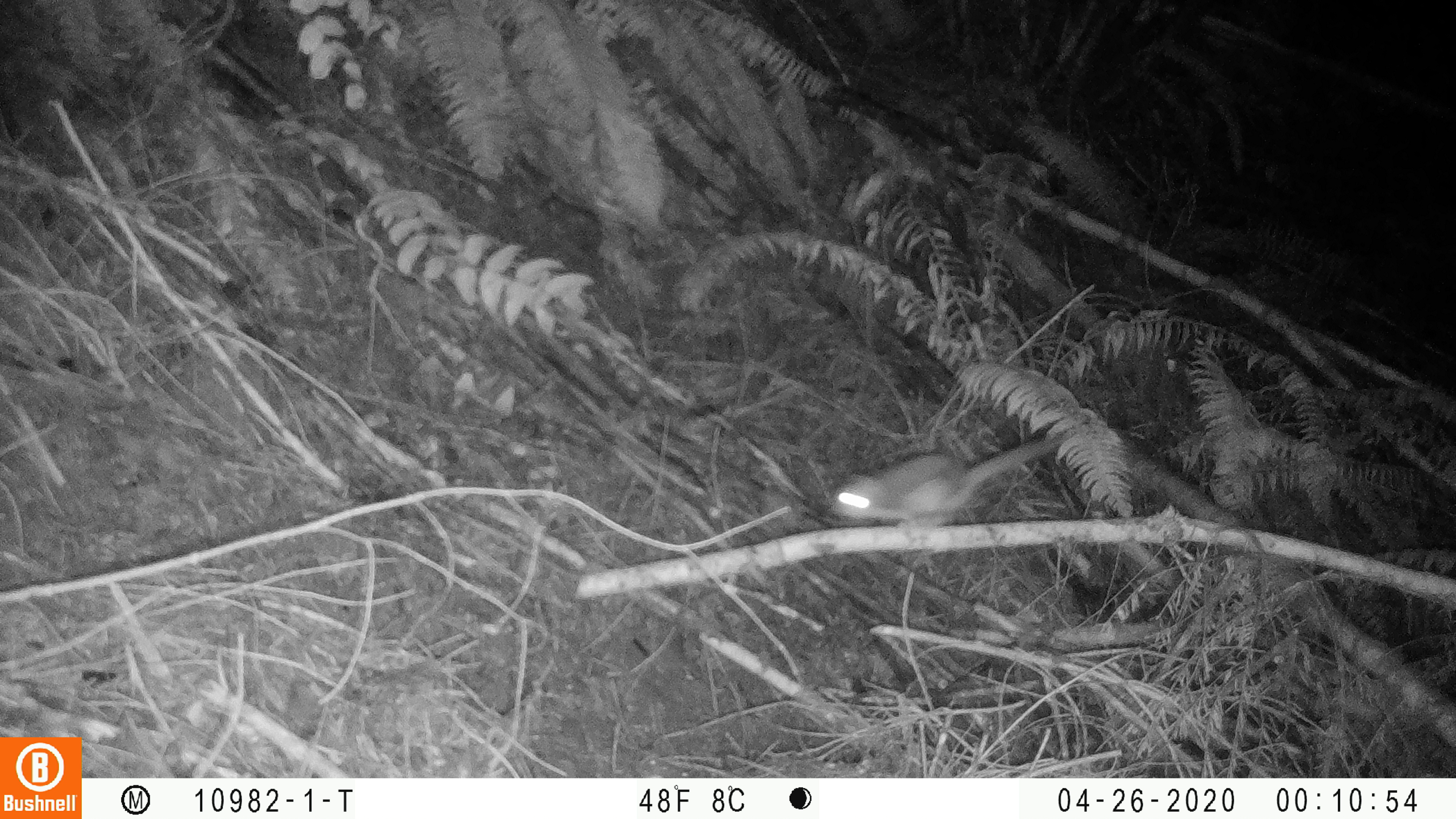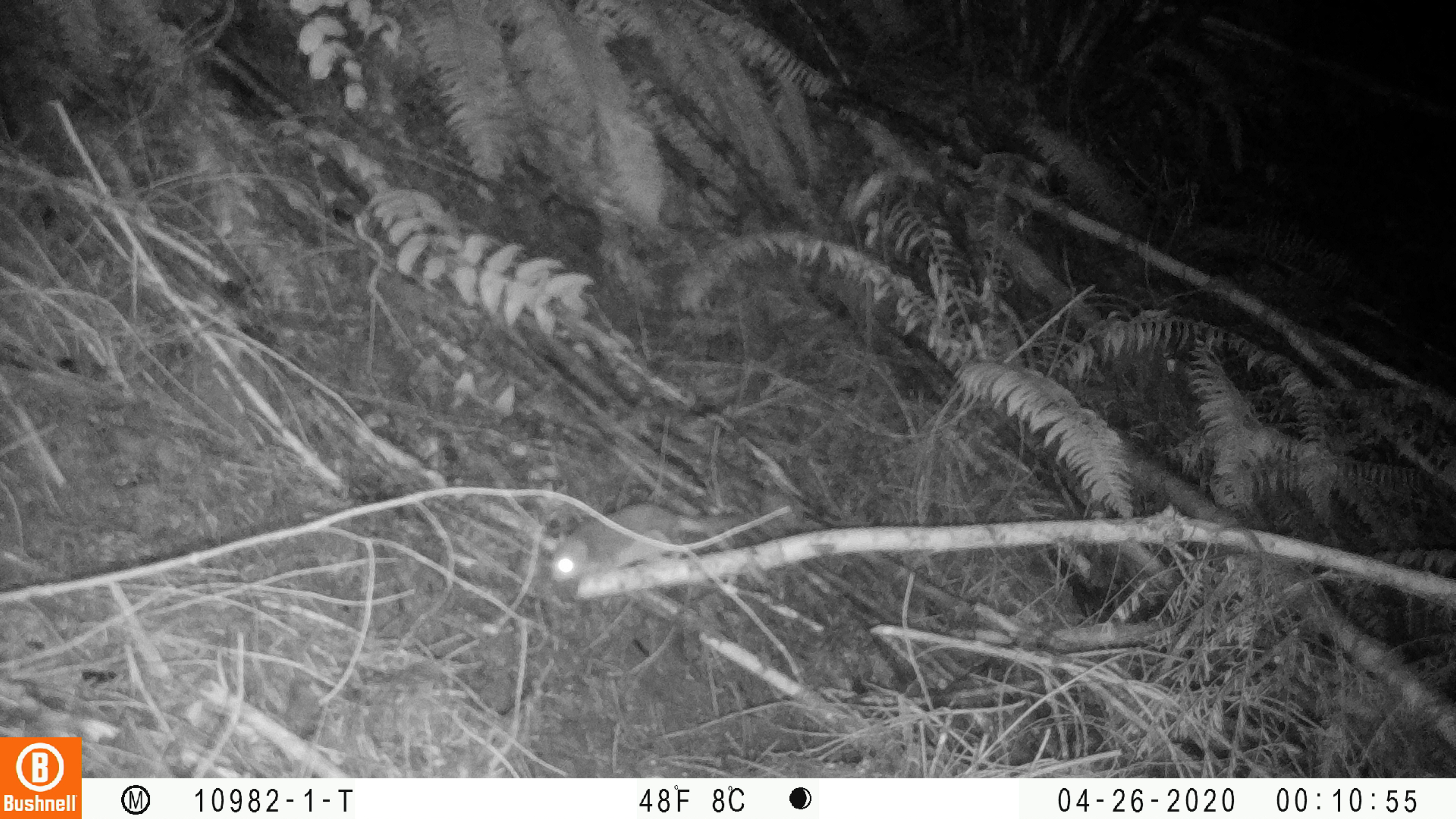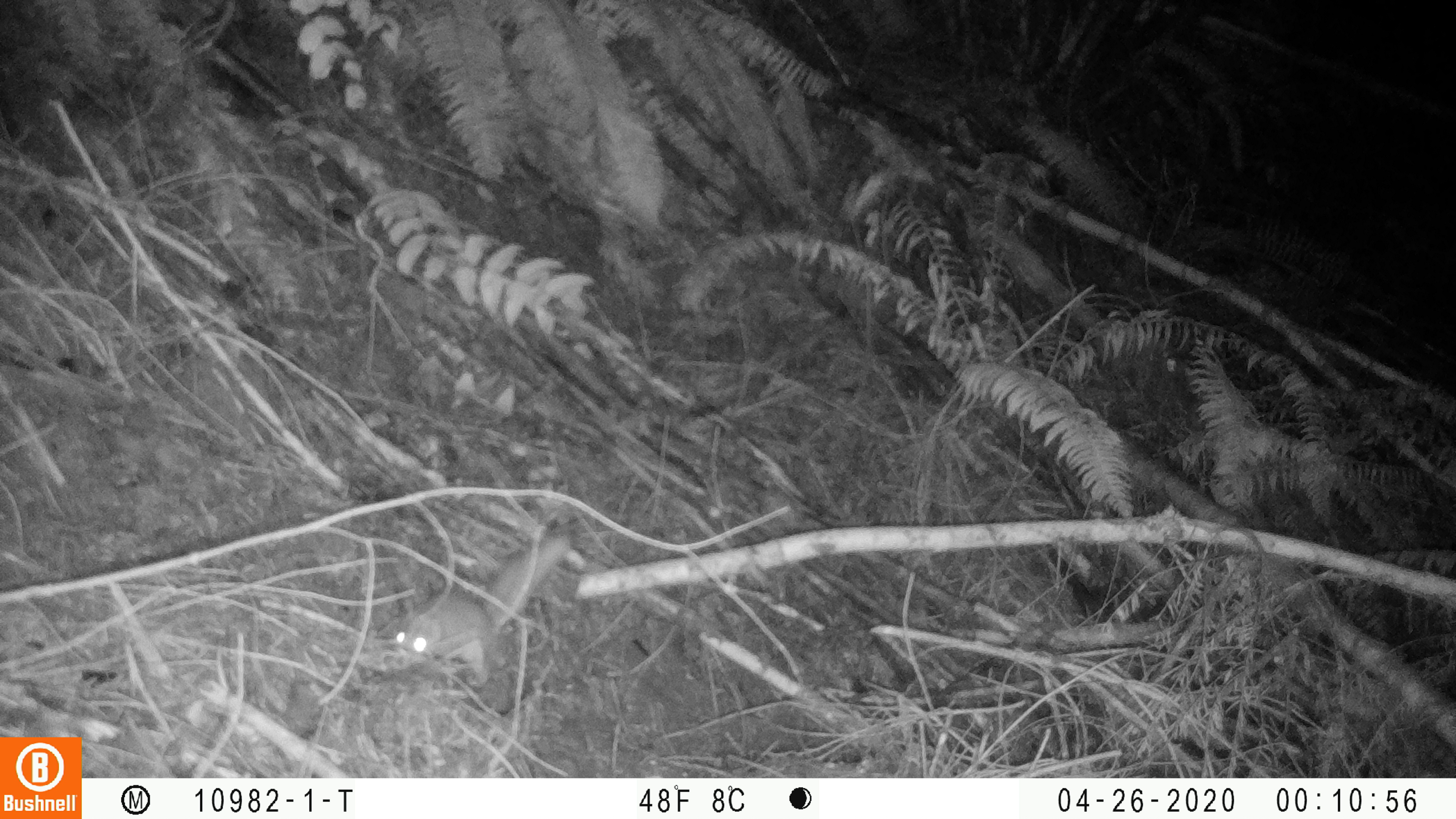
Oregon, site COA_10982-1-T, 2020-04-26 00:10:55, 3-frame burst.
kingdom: Animalia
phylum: Chordata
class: Mammalia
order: Rodentia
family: Sciuridae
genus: Glaucomys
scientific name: Glaucomys oregonensis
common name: humboldt's flying squirrel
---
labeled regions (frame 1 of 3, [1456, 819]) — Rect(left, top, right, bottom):
humboldt's flying squirrel: Rect(825, 430, 1073, 537)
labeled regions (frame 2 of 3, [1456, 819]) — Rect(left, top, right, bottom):
humboldt's flying squirrel: Rect(540, 495, 759, 593)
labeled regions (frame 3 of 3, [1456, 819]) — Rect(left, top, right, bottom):
humboldt's flying squirrel: Rect(381, 524, 583, 691)